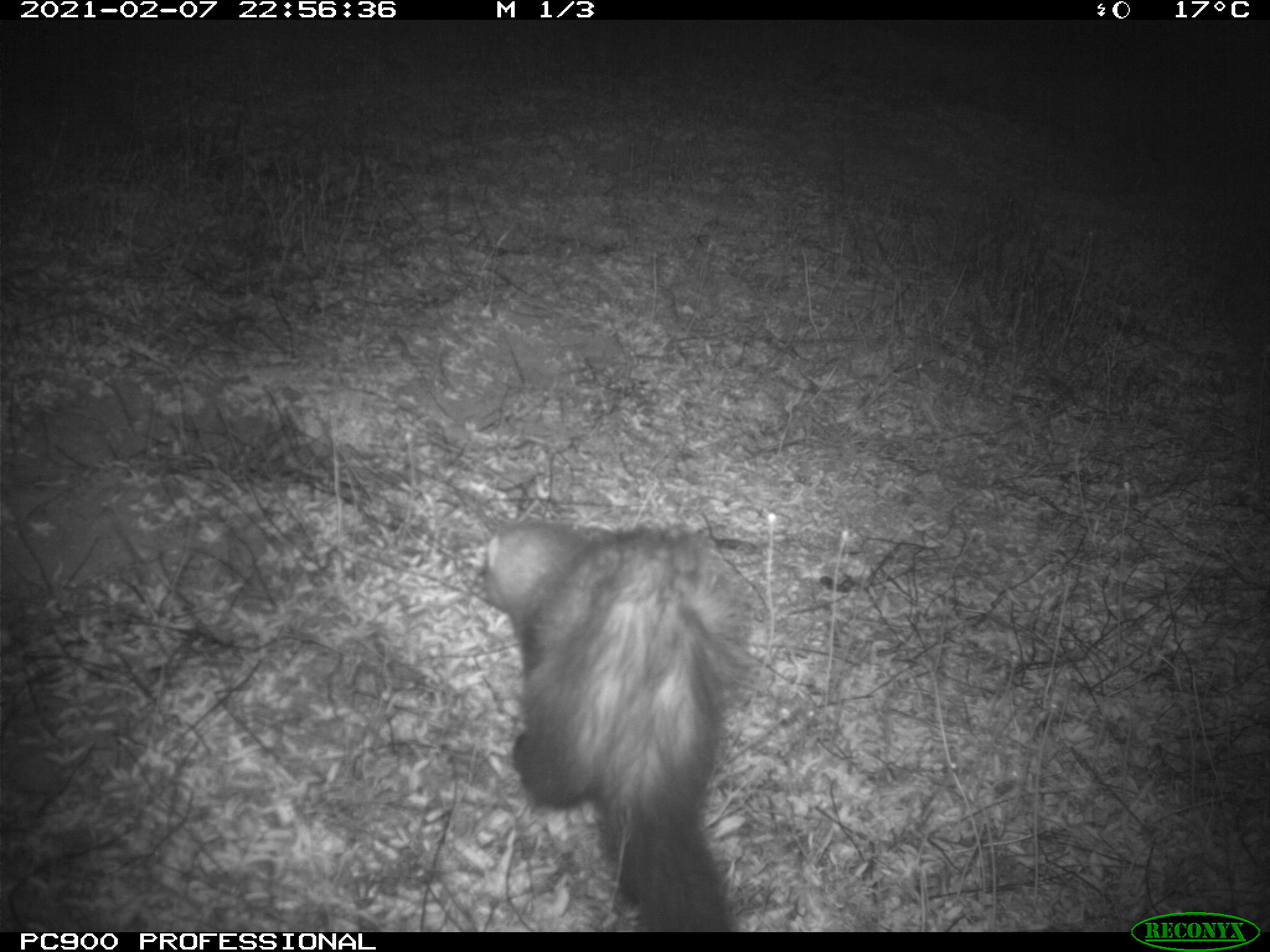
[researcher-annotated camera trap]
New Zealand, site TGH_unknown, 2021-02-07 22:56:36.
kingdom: Animalia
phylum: Chordata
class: Mammalia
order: Carnivora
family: Mustelidae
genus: Mustela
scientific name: Mustela furo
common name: ferret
Ferret (Mustela furo).